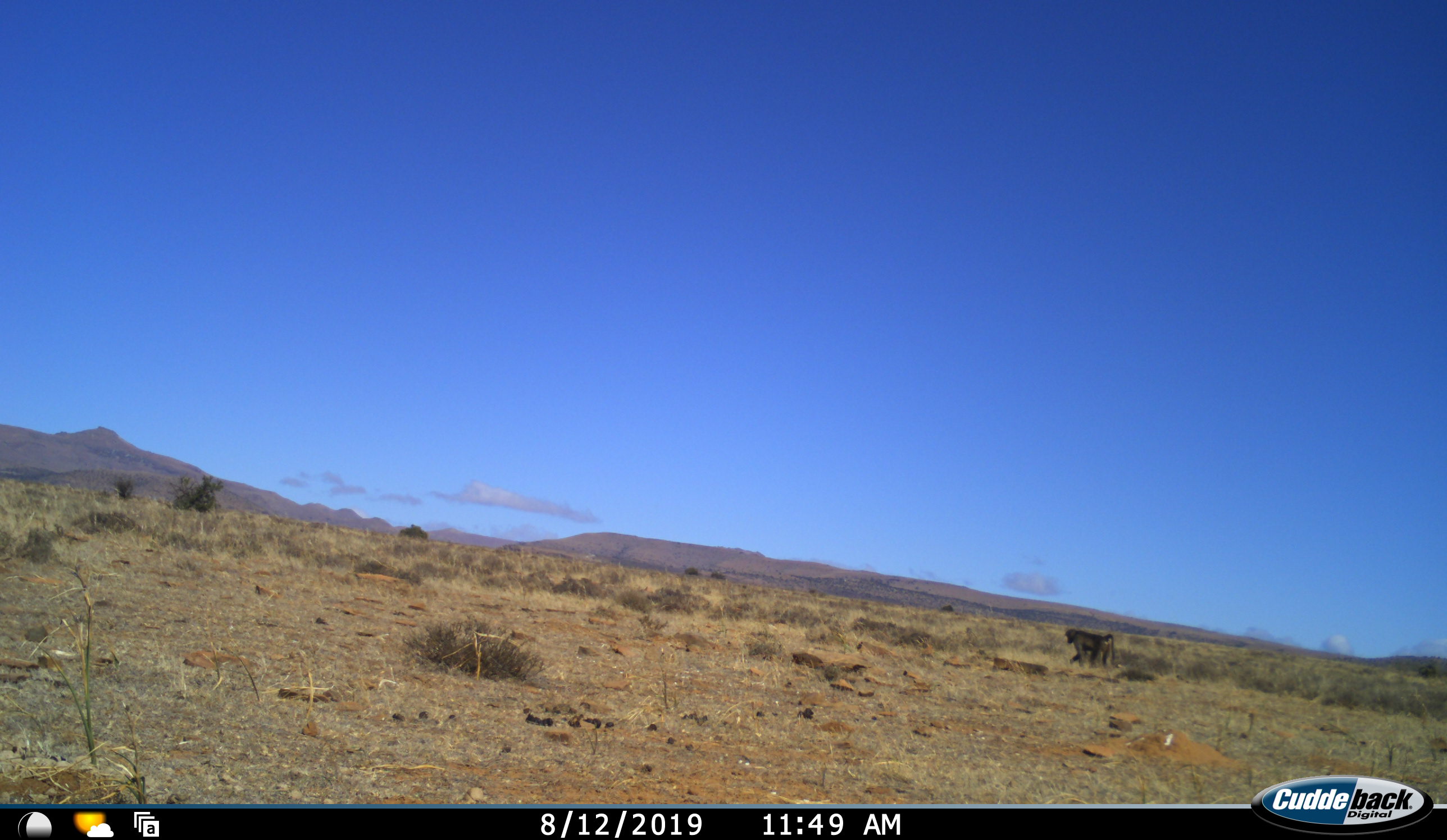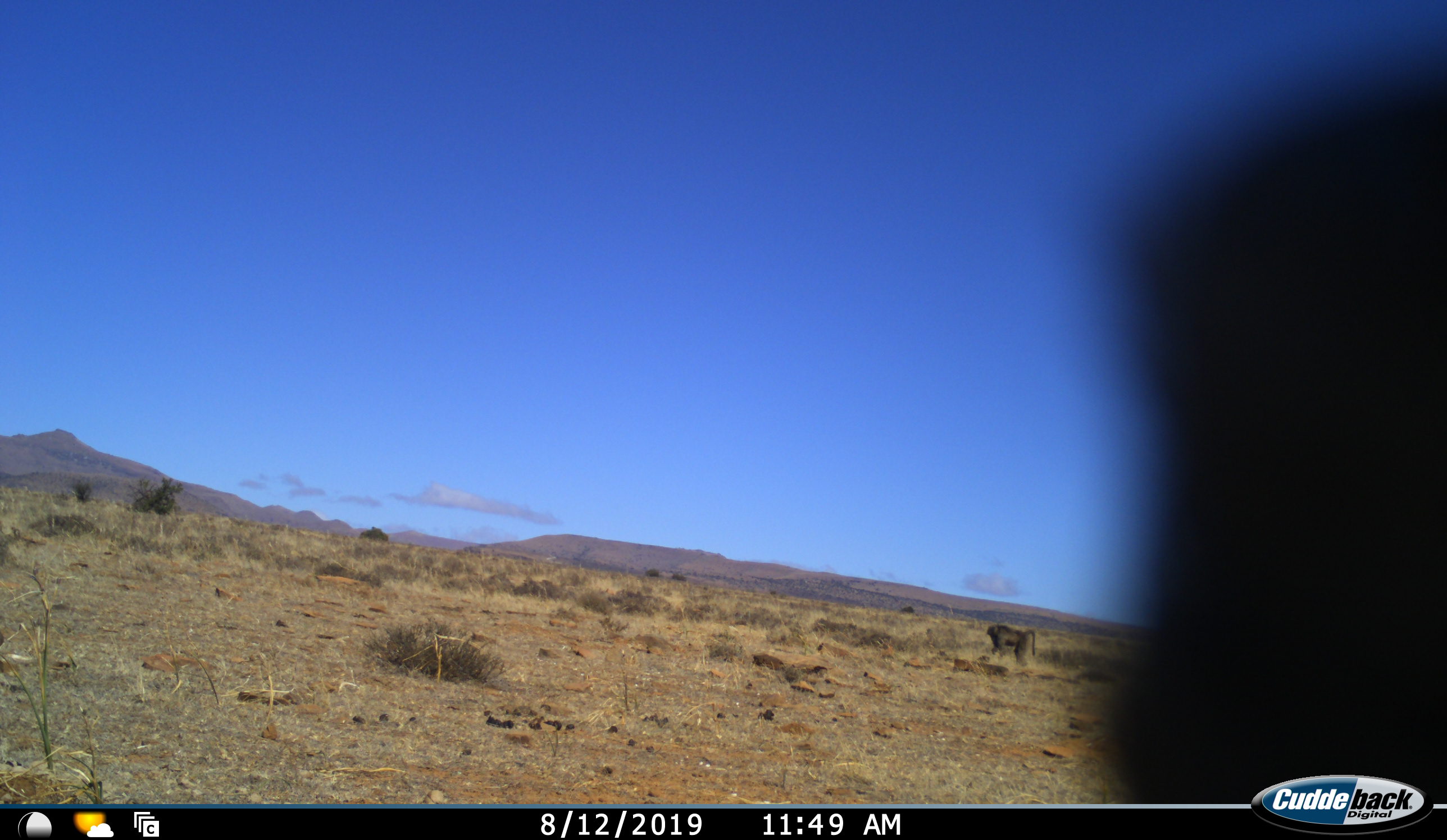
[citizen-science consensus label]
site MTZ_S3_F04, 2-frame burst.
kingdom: Animalia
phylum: Chordata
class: Mammalia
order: Primates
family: Cercopithecidae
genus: Papio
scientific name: Papio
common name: baboon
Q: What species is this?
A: Baboon (Papio).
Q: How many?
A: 2.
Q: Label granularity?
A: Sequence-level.